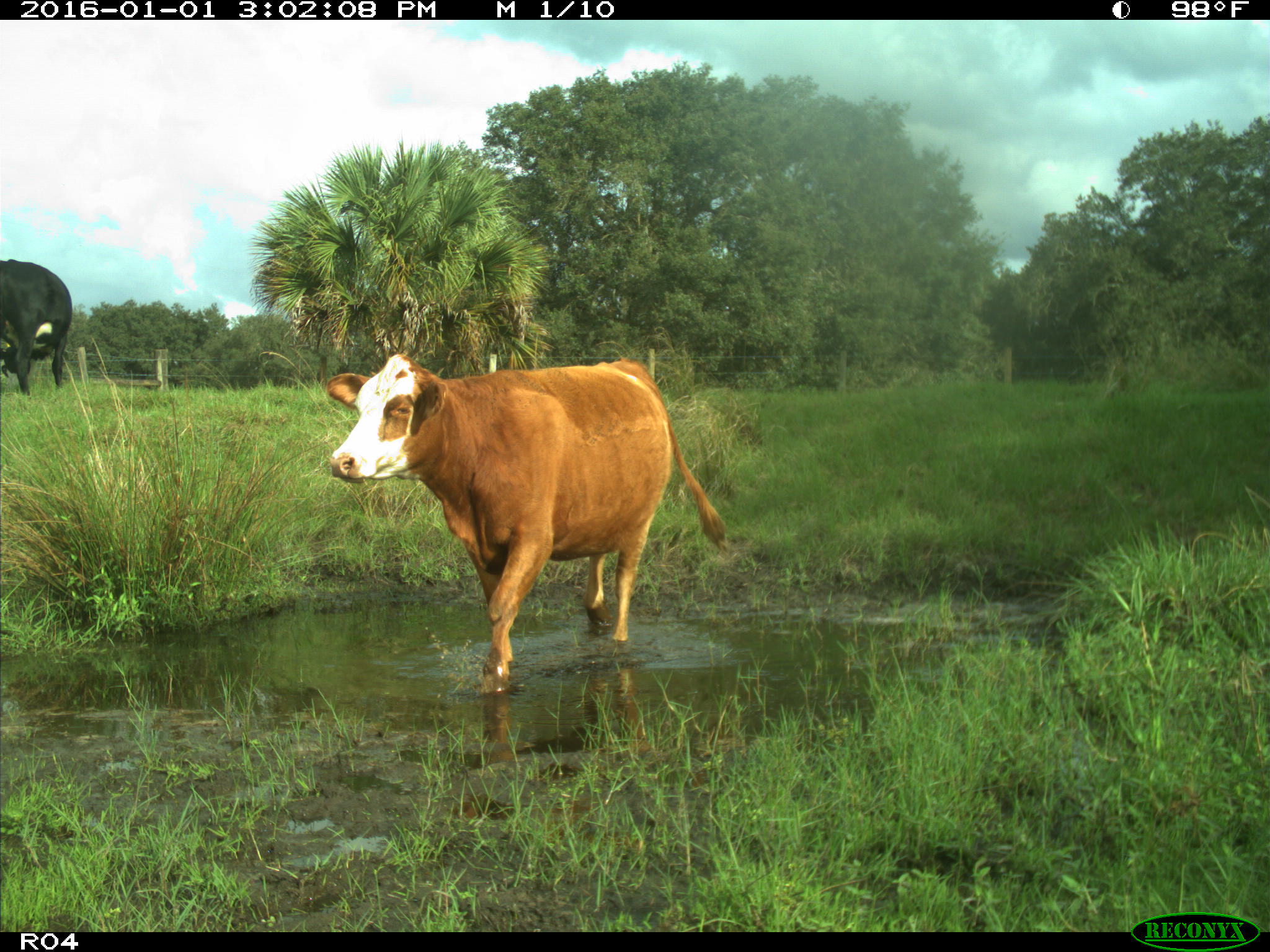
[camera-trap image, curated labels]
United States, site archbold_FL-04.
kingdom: Animalia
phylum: Chordata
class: Mammalia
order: Artiodactyla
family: Bovidae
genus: Bos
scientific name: Bos taurus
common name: domestic cow